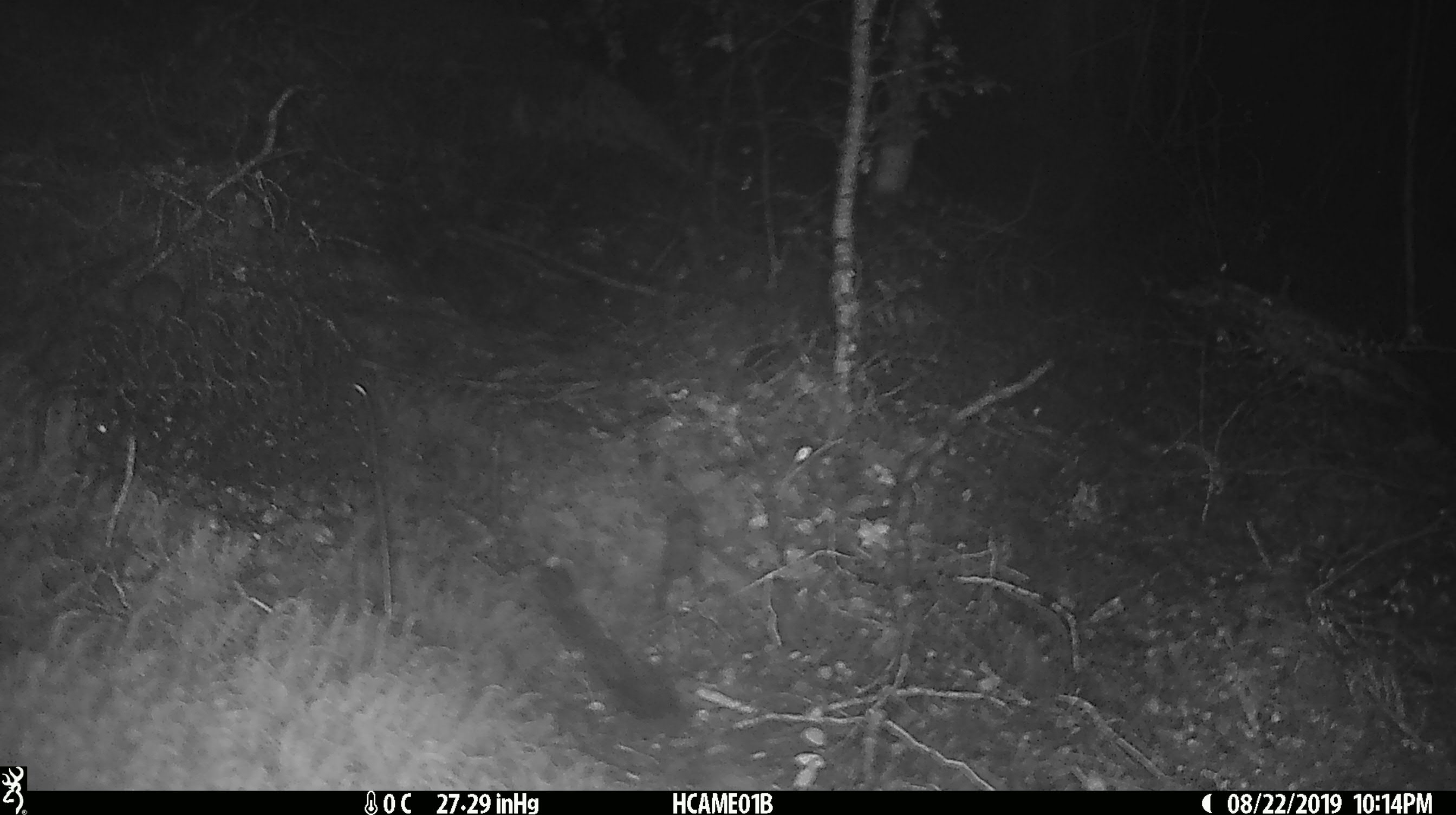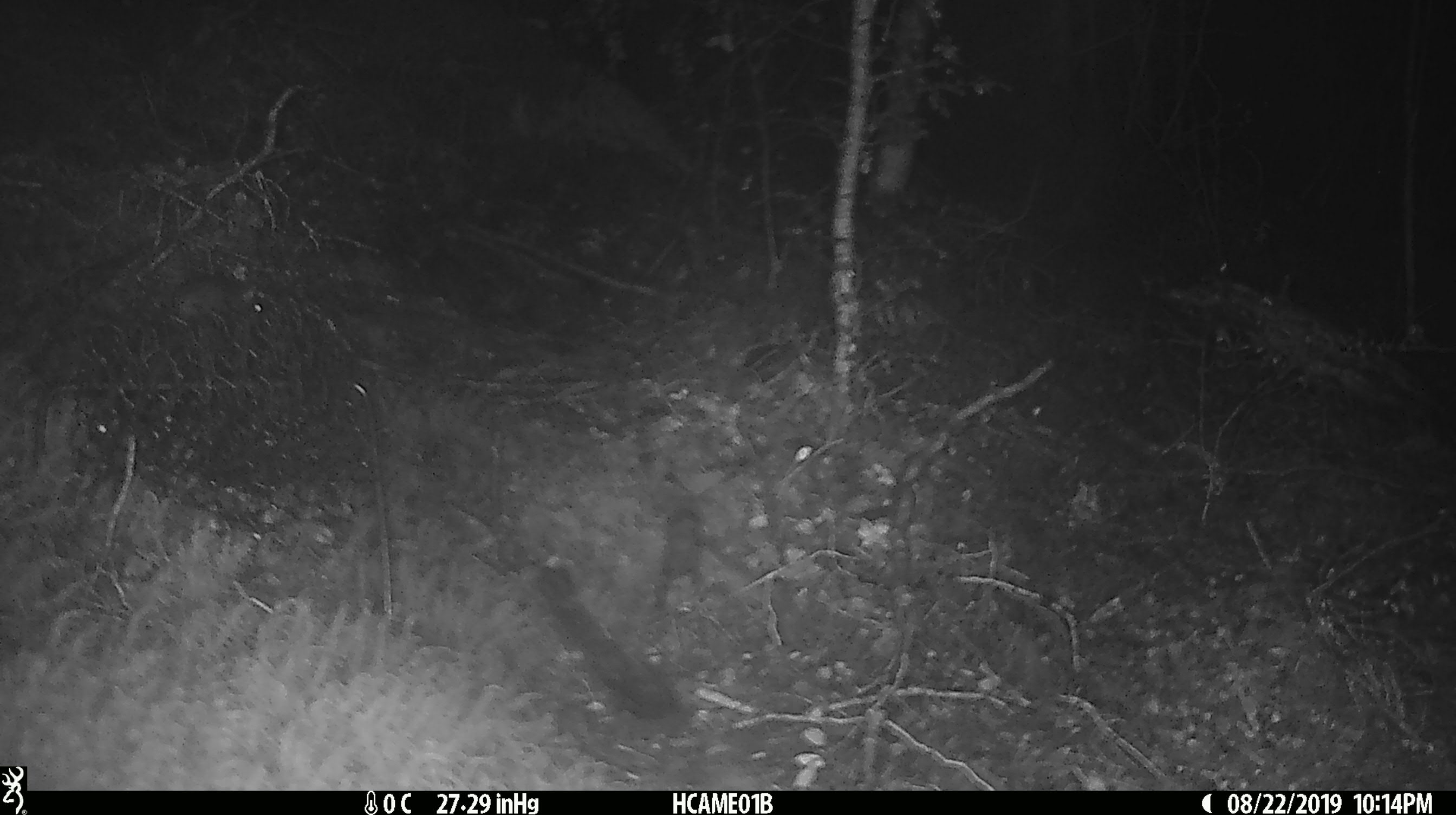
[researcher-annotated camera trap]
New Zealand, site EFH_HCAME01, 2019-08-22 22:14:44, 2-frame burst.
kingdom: Animalia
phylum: Chordata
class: Mammalia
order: Rodentia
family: Muridae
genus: Mus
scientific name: Mus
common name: mouse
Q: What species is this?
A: Mouse (Mus).